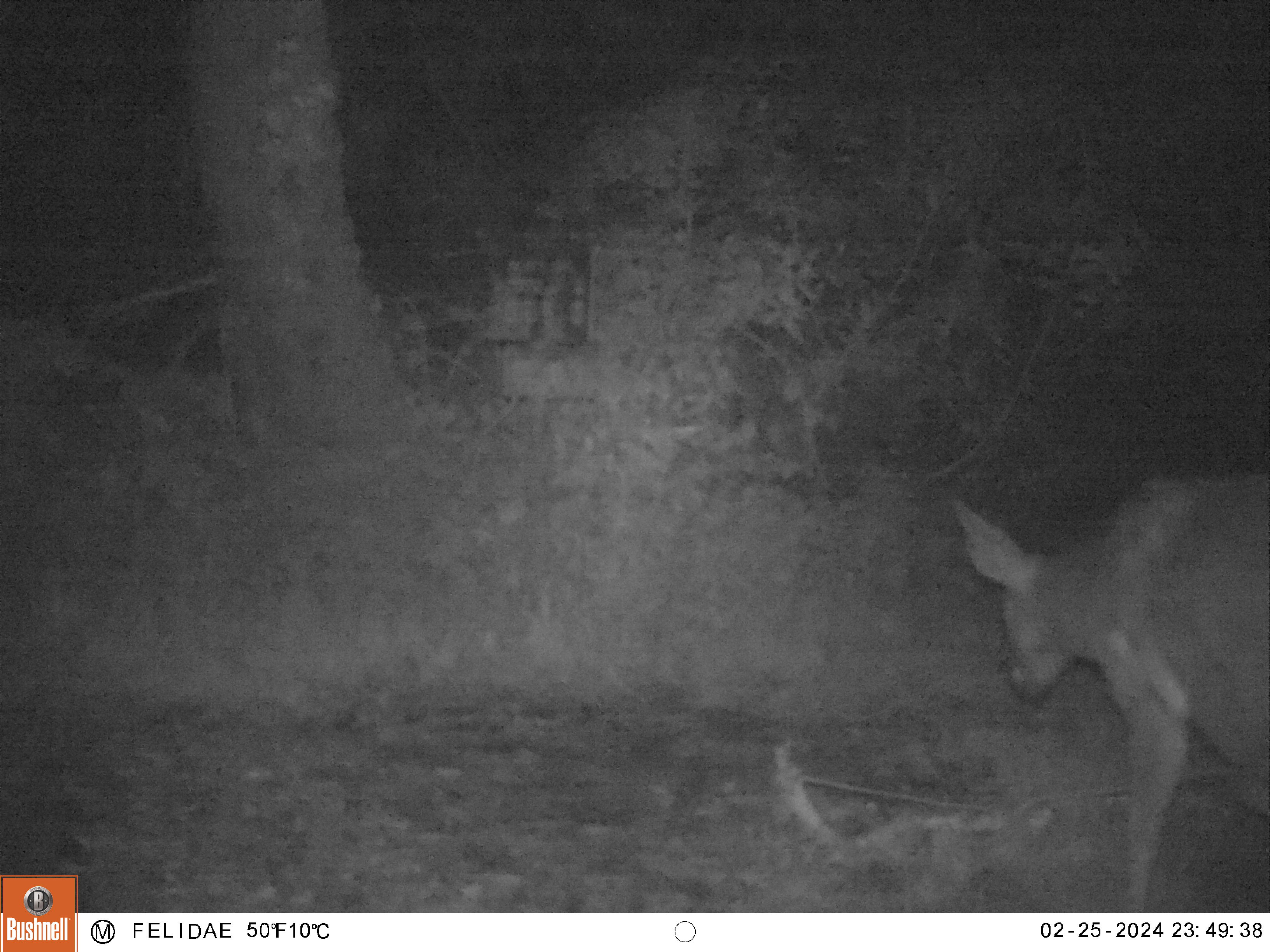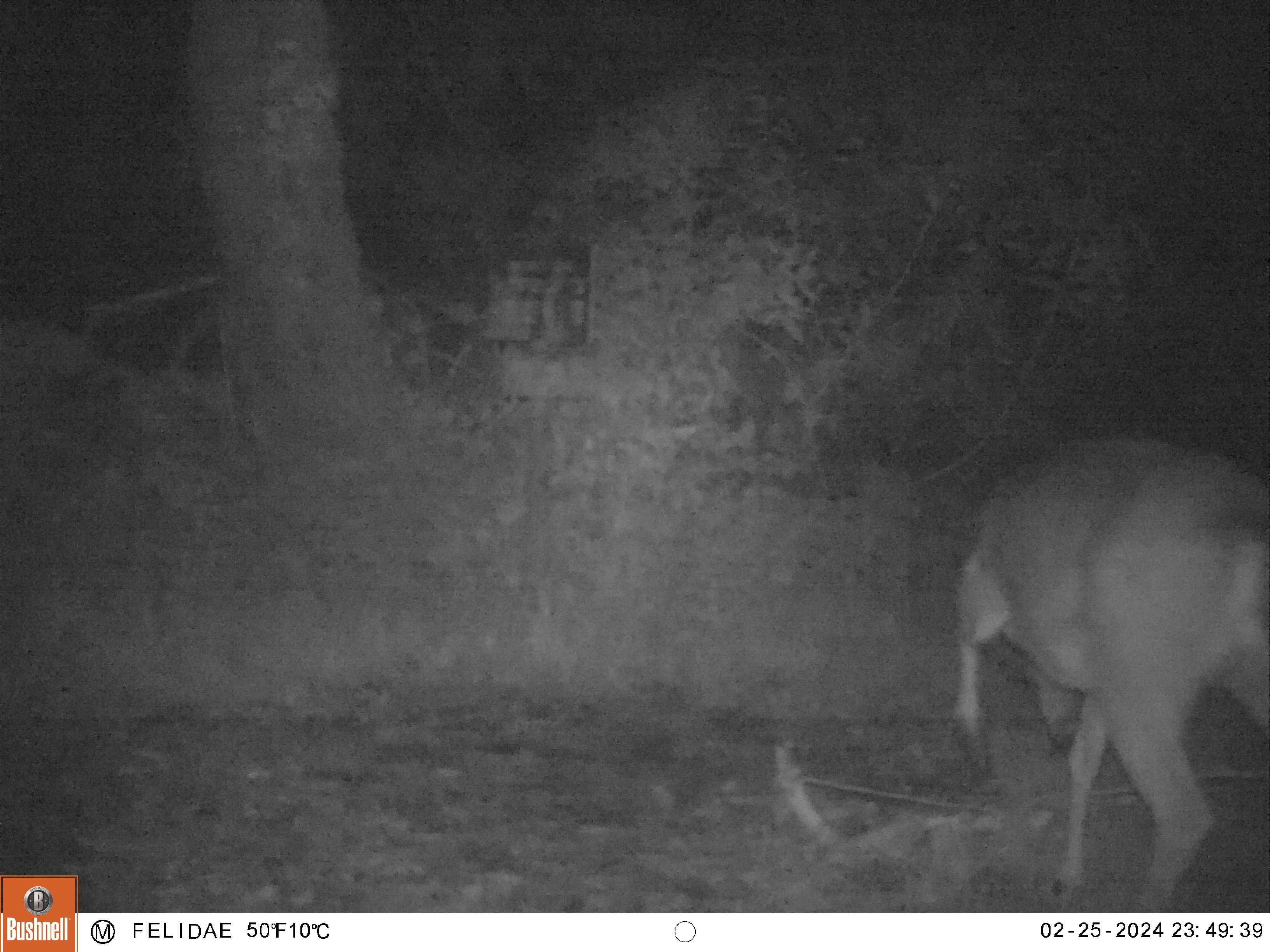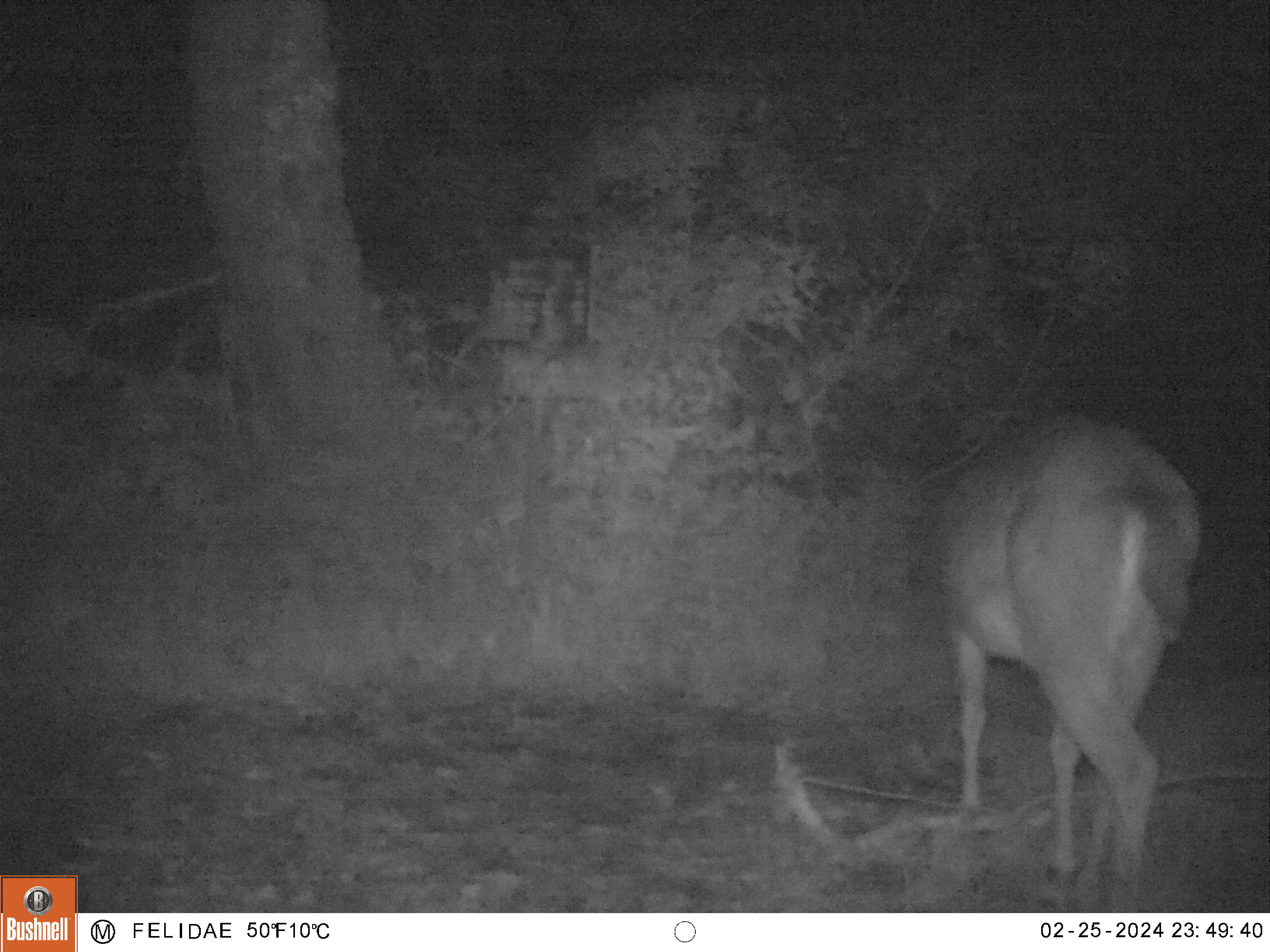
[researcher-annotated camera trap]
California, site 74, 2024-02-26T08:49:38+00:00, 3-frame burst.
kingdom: Animalia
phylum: Chordata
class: Mammalia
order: Artiodactyla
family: Cervidae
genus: Odocoileus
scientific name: Odocoileus hemionus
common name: mule deer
Mule deer (Odocoileus hemionus).